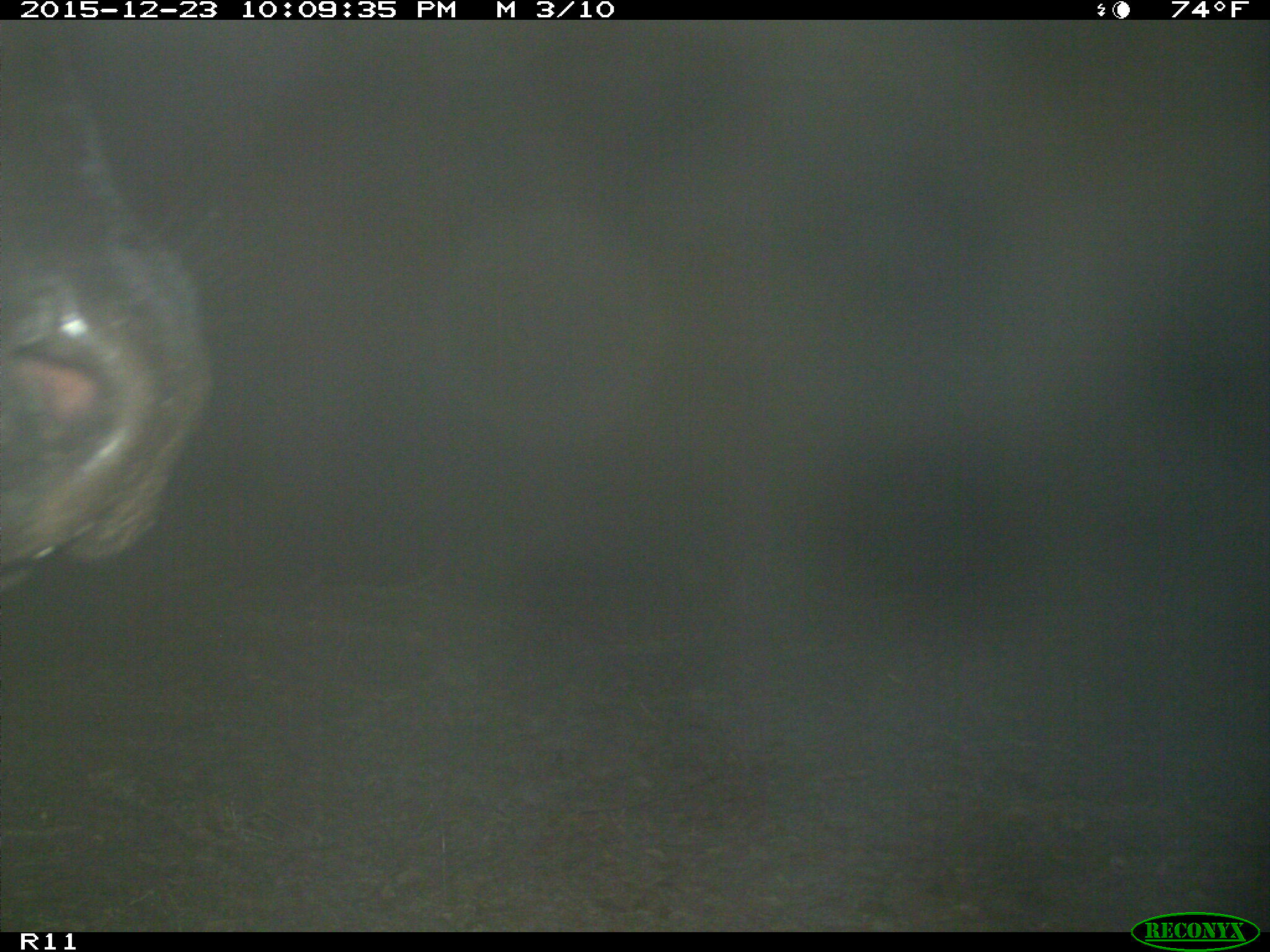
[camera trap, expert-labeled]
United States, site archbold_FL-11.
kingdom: Animalia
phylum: Chordata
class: Mammalia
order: Artiodactyla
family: Bovidae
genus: Bos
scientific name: Bos taurus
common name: domestic cow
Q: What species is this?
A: Bos taurus (domestic cow).